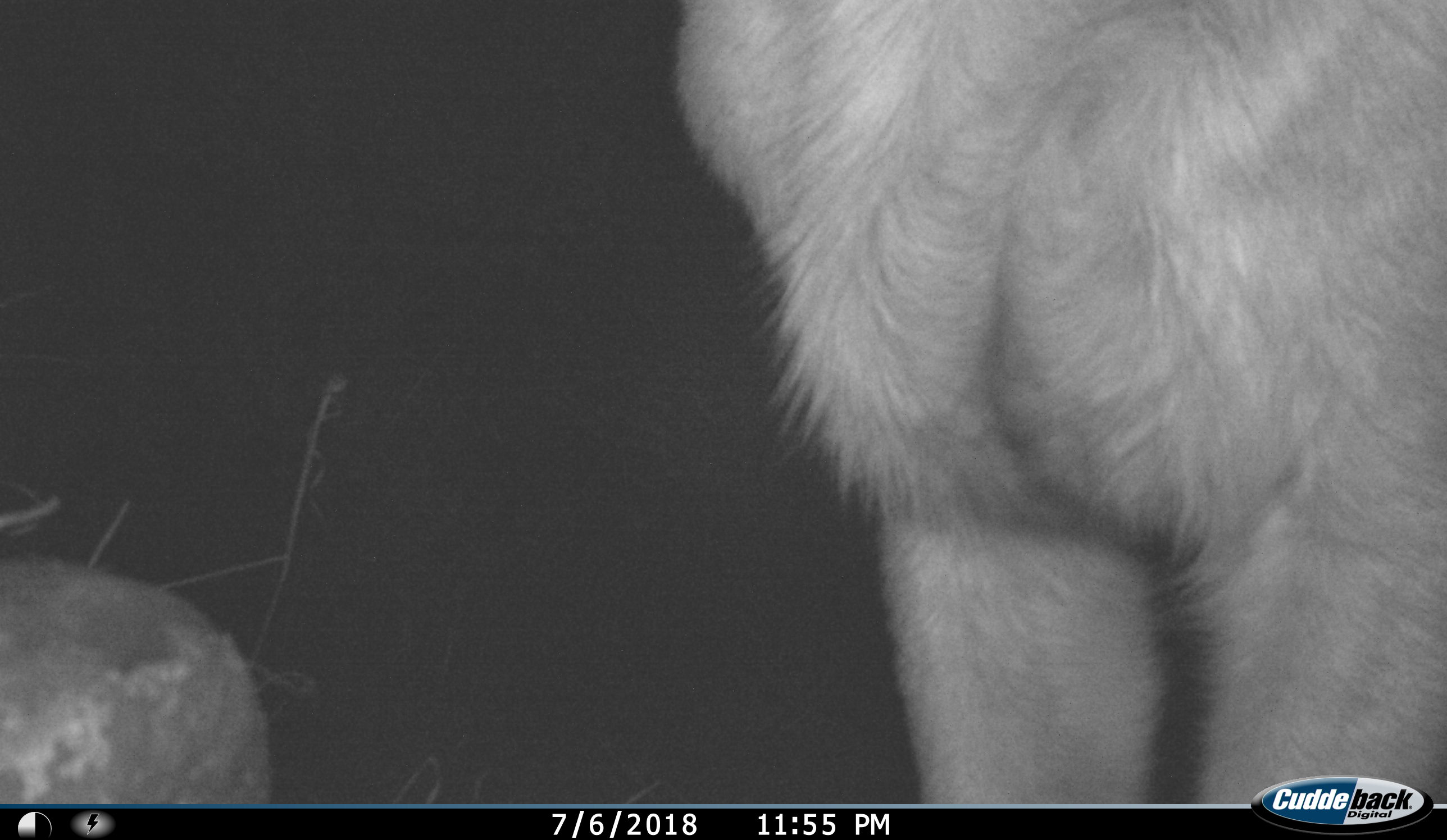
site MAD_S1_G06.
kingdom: Animalia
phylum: Chordata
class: Mammalia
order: Artiodactyla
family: Bovidae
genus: Aepyceros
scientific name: Aepyceros melampus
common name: impala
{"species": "impala (Aepyceros melampus)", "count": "1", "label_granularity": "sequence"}